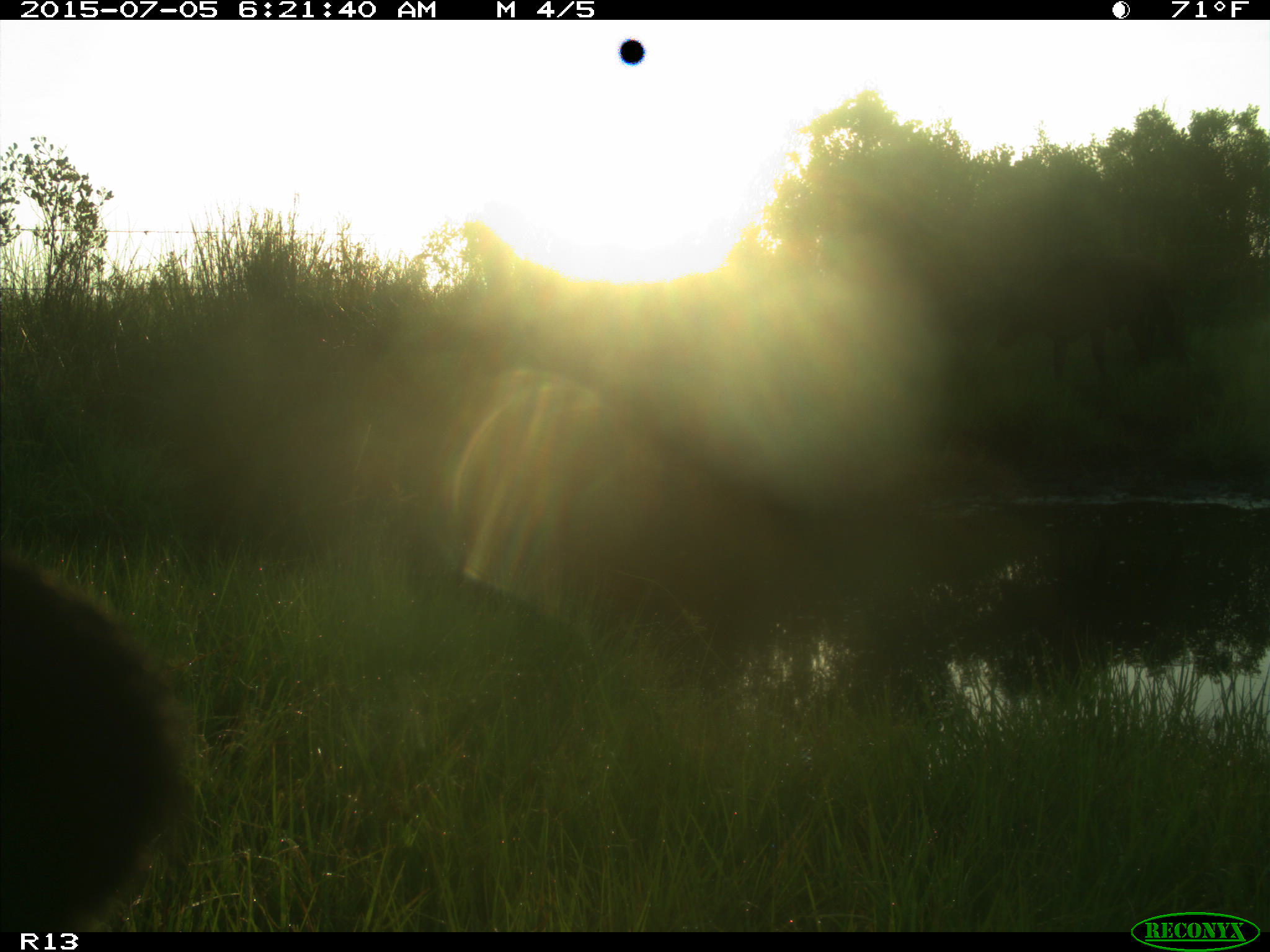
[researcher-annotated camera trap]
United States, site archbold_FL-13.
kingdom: Animalia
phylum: Chordata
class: Mammalia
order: Artiodactyla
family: Bovidae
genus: Bos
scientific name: Bos taurus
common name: domestic cow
Bos taurus (domestic cow).